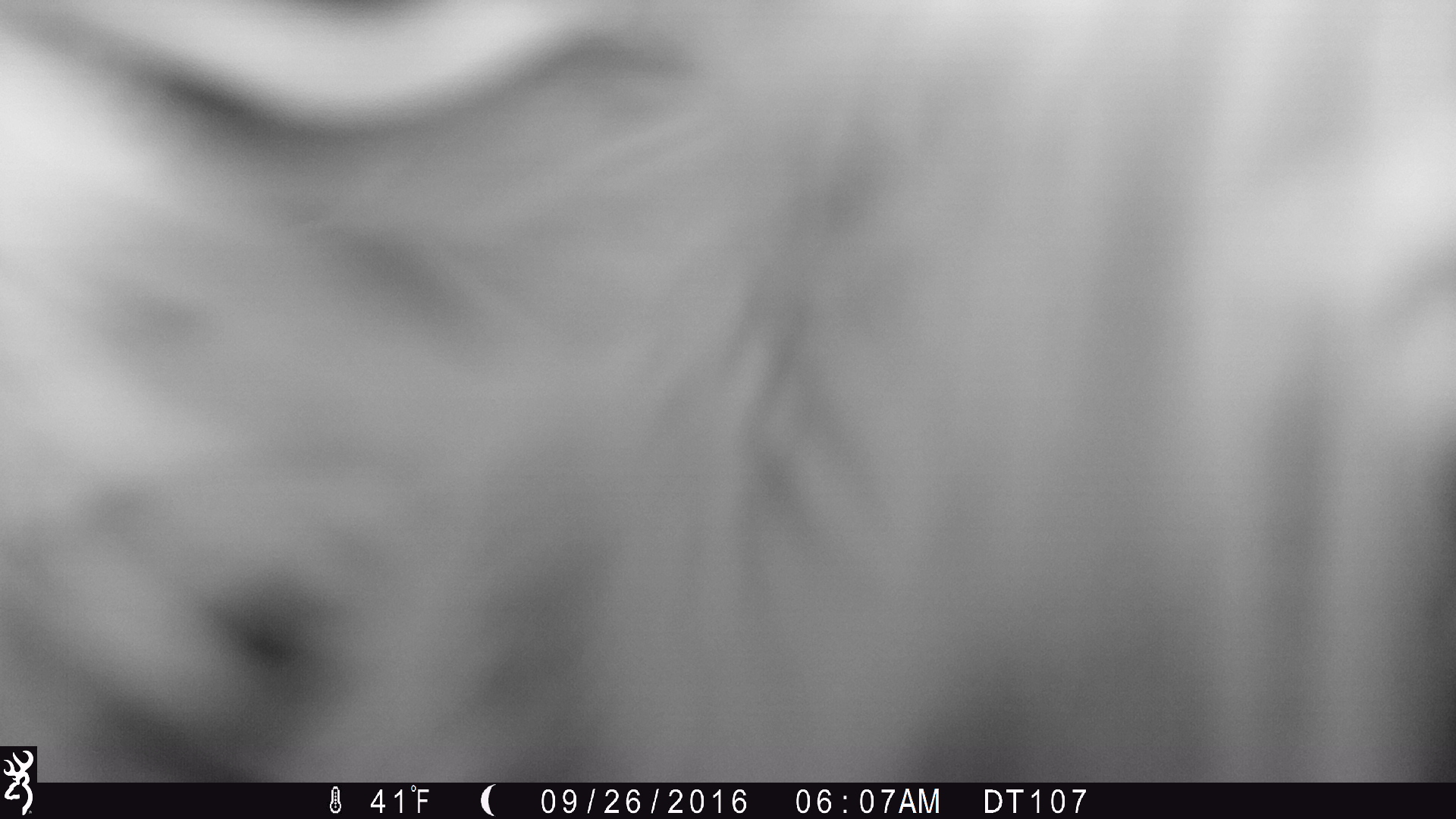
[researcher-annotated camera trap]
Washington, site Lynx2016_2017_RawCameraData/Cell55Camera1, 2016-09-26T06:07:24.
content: unidentified animal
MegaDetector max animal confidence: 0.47